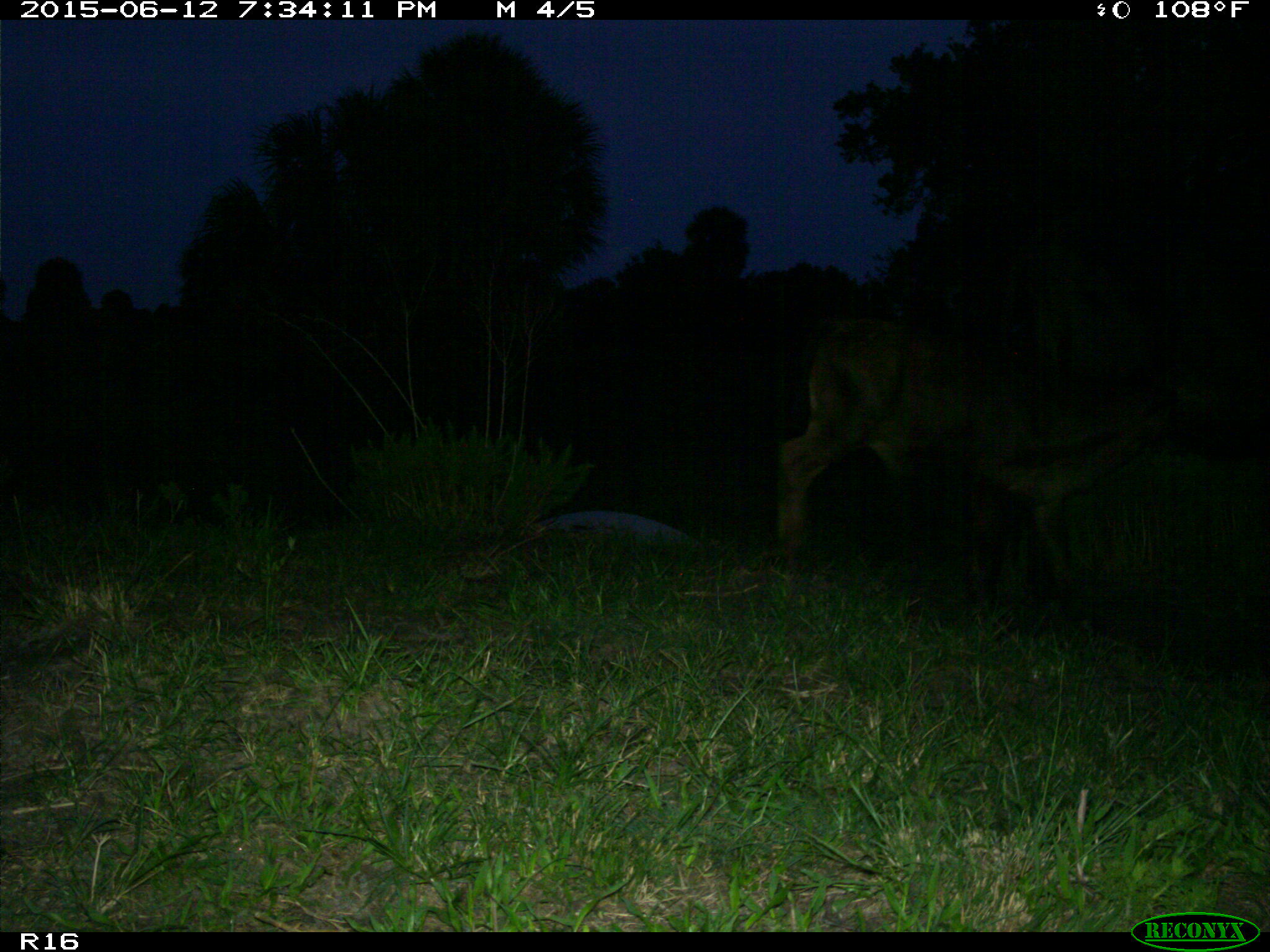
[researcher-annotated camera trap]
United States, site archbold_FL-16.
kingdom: Animalia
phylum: Chordata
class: Mammalia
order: Artiodactyla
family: Bovidae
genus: Bos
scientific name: Bos taurus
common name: domestic cow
Bos taurus (domestic cow).